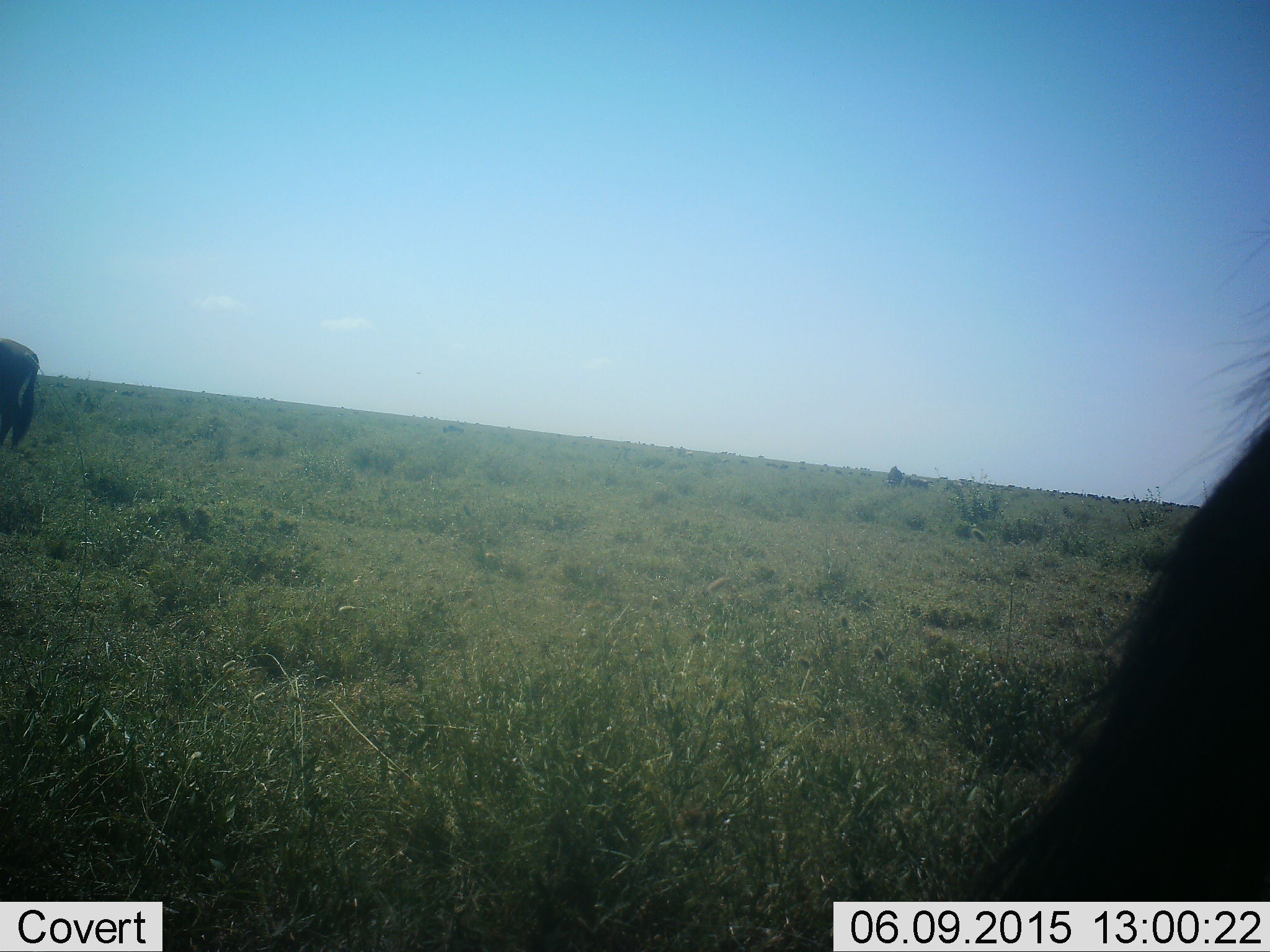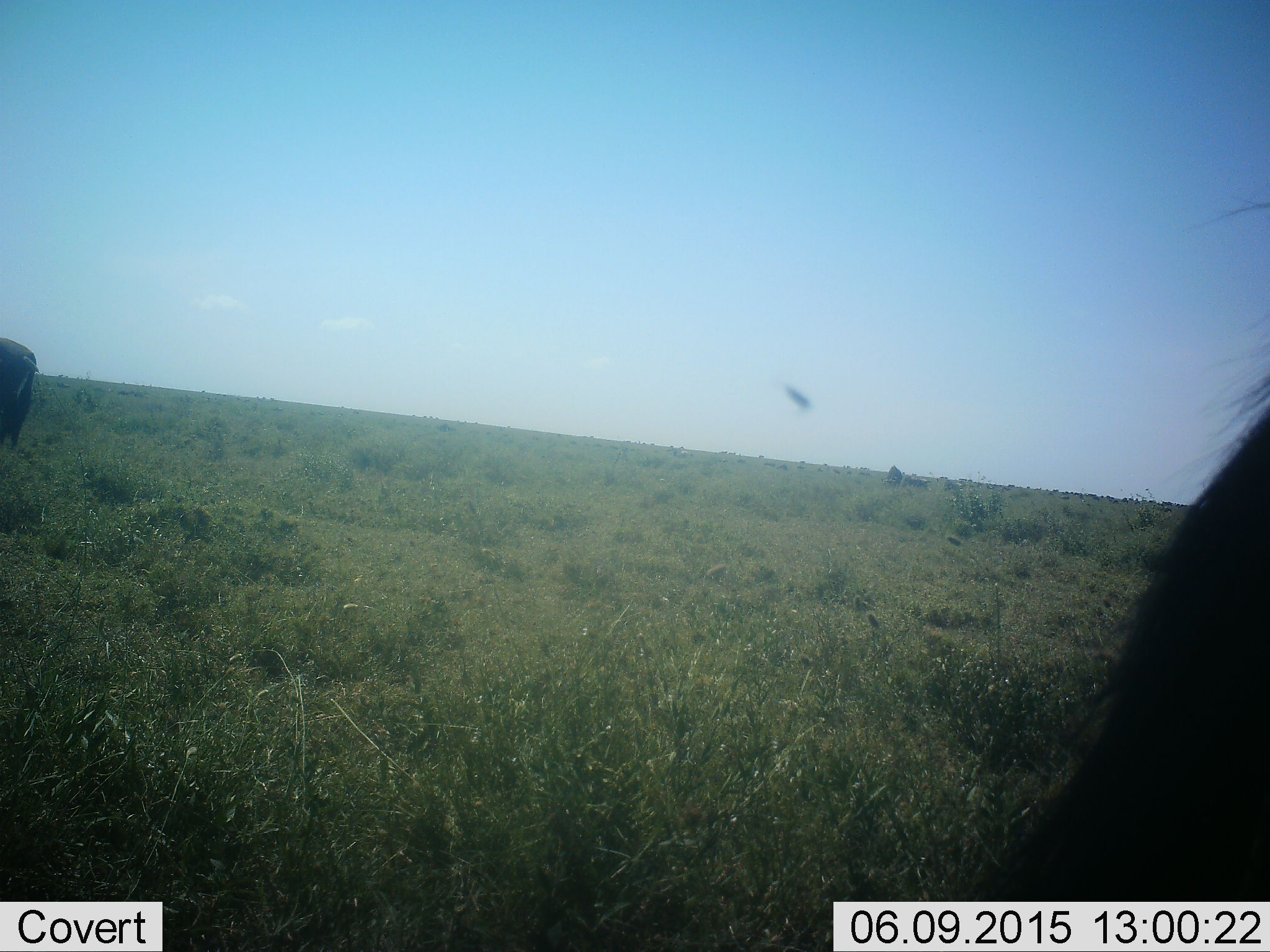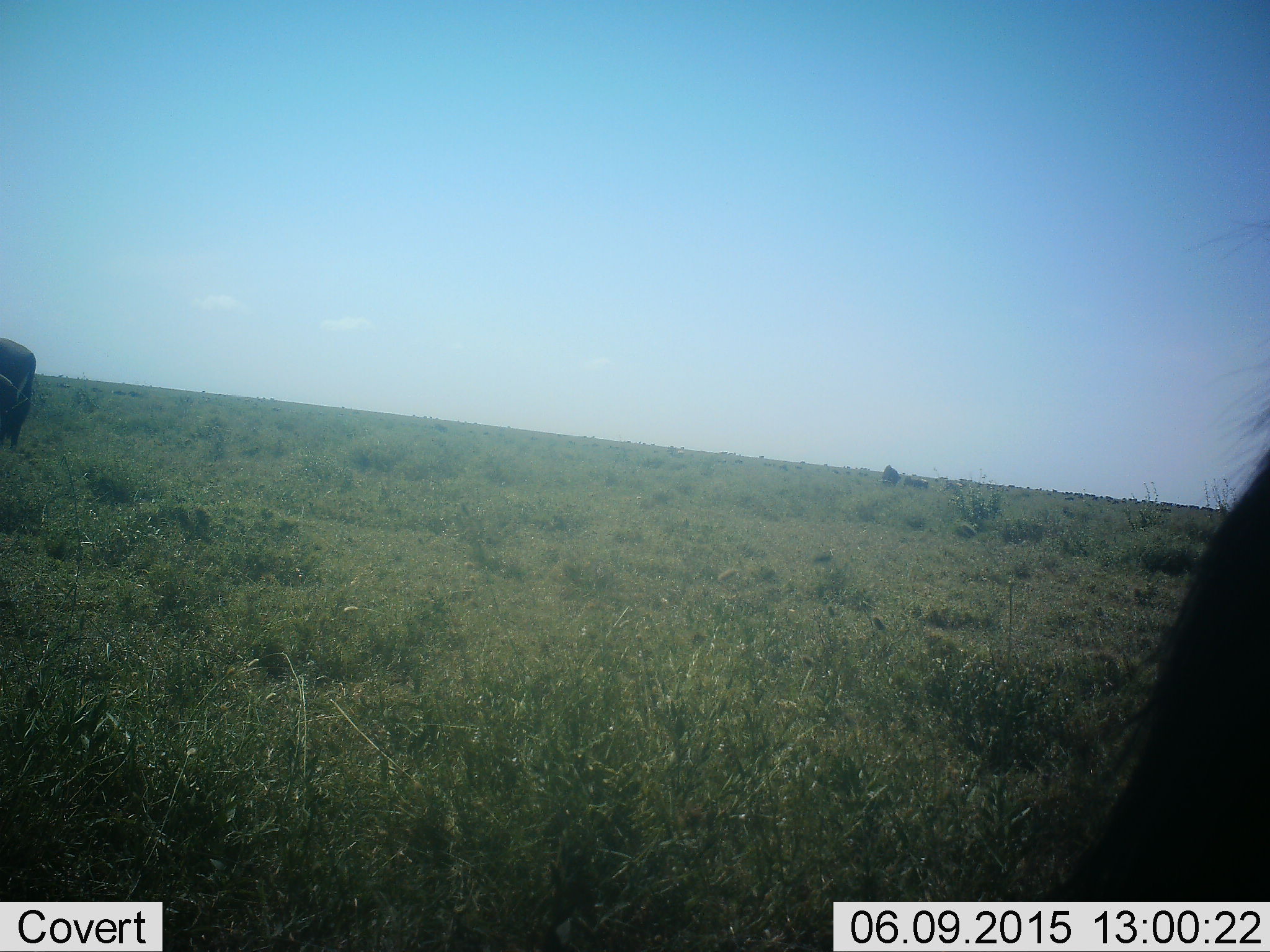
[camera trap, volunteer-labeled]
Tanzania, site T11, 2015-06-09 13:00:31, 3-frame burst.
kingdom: Animalia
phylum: Chordata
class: Mammalia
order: Artiodactyla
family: Bovidae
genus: Connochaetes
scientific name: Connochaetes taurinus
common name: blue wildebeest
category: wildebeest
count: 2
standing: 79%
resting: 0%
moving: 7%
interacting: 0%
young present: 0%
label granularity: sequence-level